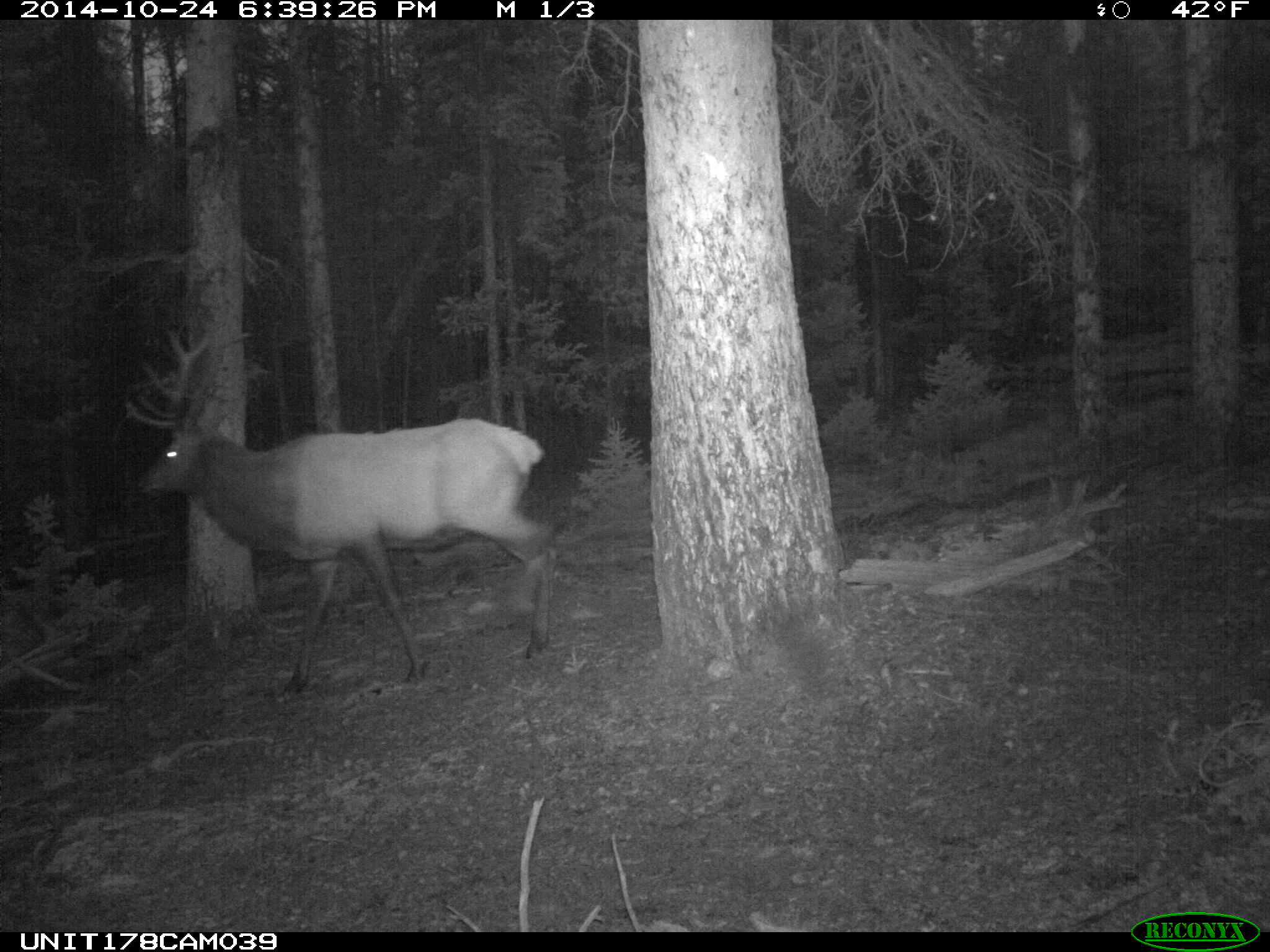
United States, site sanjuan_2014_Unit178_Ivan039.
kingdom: Animalia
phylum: Chordata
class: Mammalia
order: Artiodactyla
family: Cervidae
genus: Cervus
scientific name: Cervus elaphus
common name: red deer